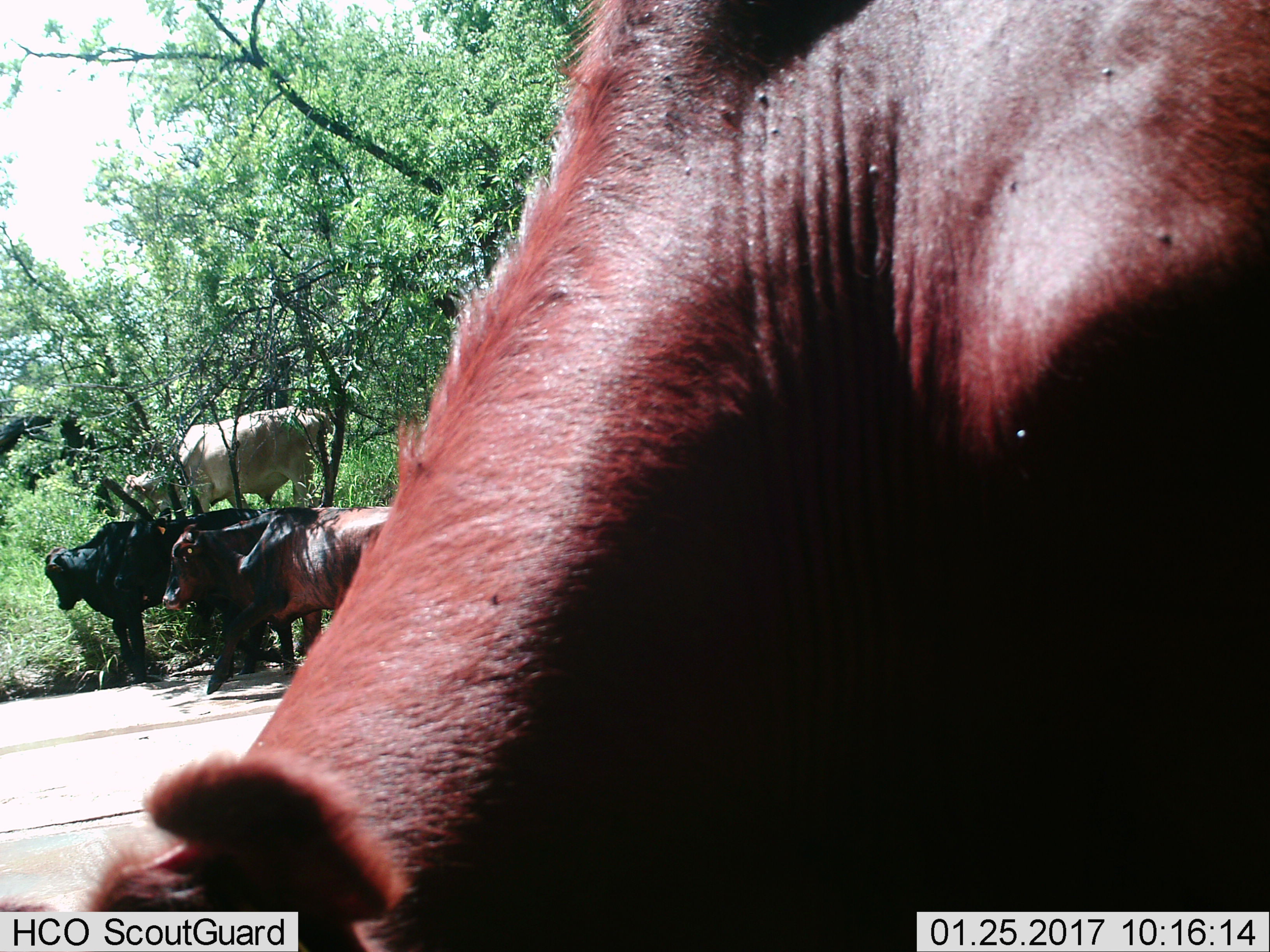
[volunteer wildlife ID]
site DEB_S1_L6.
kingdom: Animalia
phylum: Chordata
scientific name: Vertebrata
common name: domestic animal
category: domesticanimal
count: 4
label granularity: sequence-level